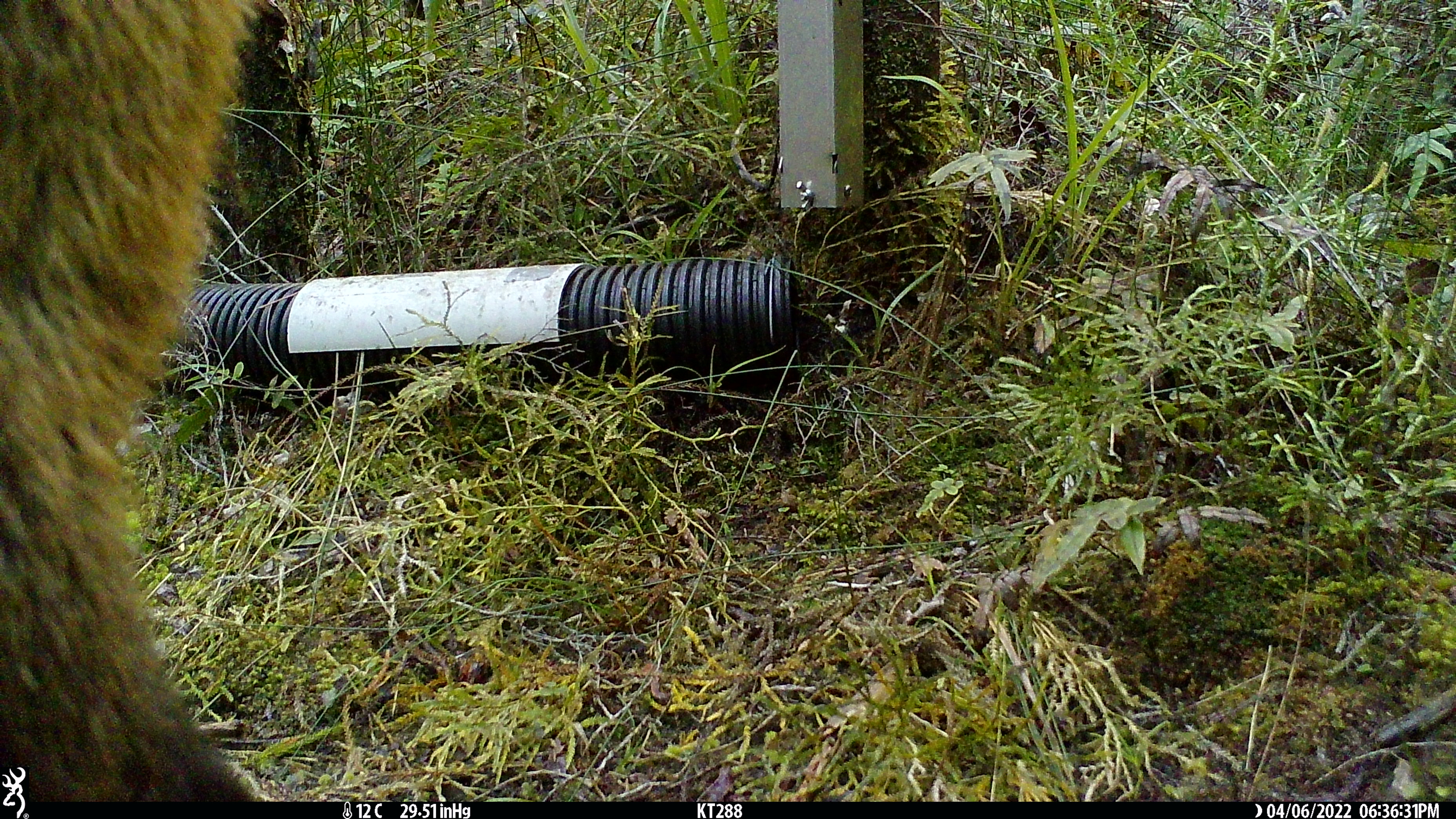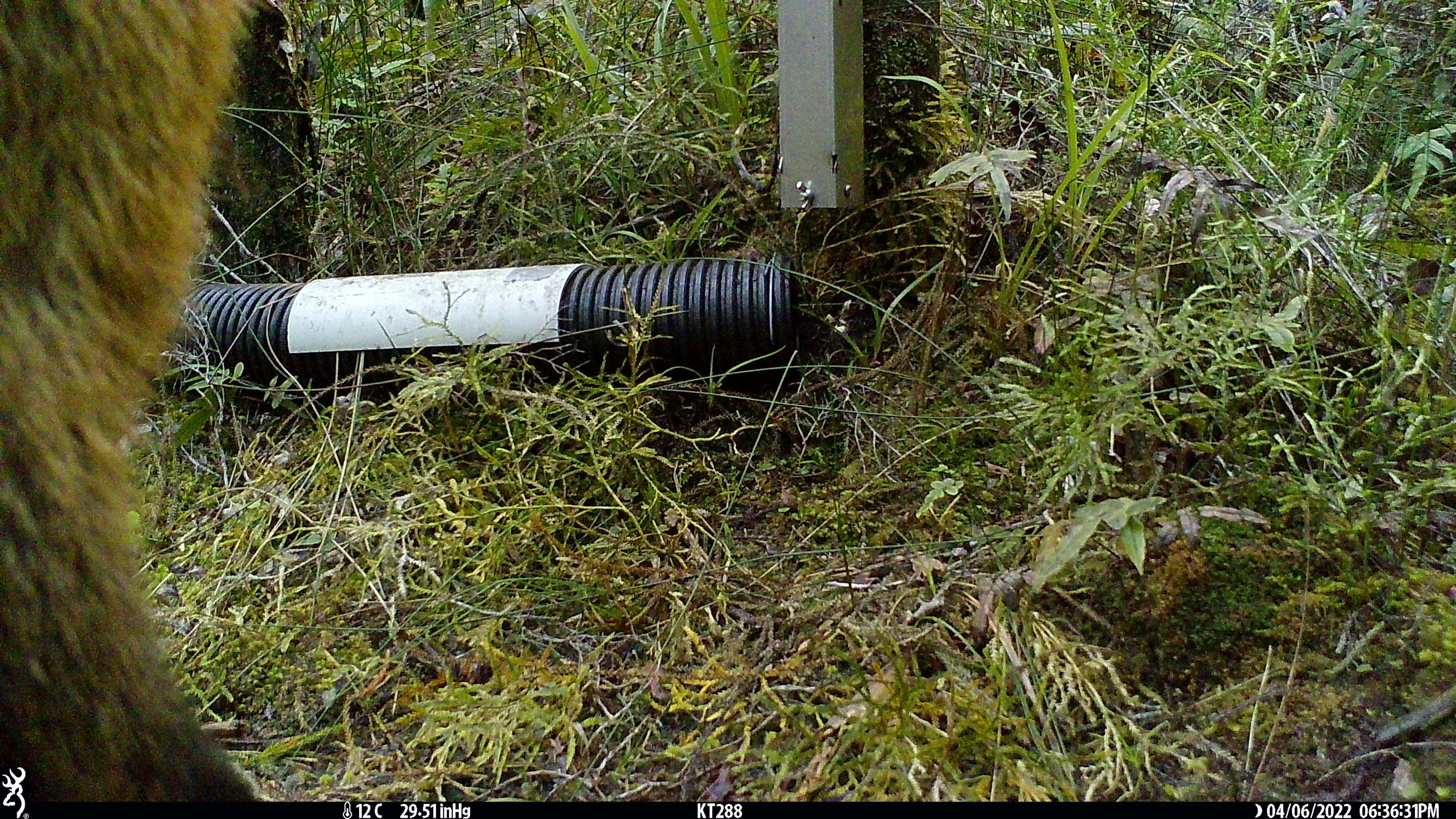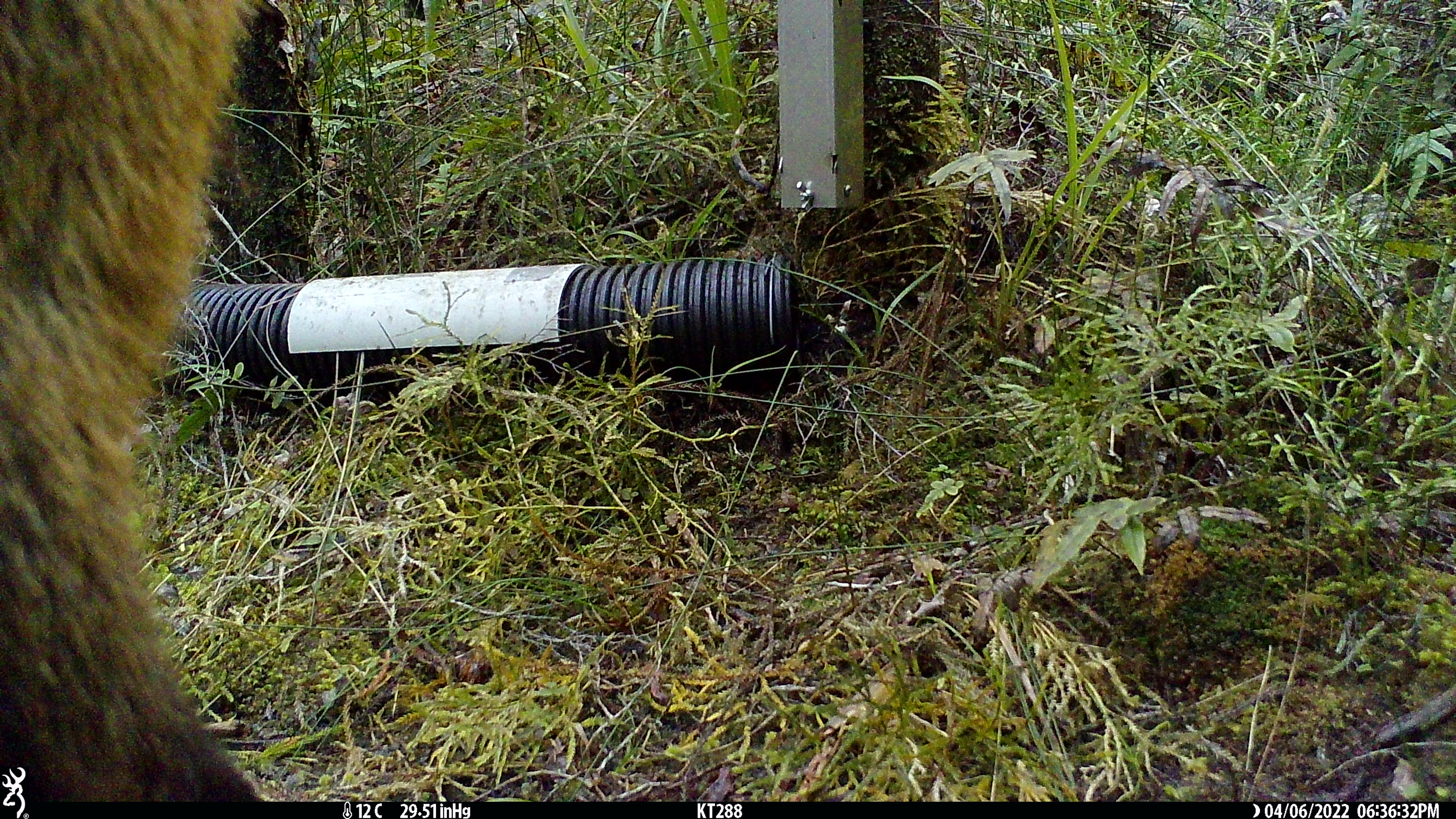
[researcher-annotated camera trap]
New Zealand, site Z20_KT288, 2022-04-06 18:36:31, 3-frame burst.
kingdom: Animalia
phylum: Chordata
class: Mammalia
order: Artiodactyla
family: Bovidae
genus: Rupicapra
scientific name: Rupicapra rupicapra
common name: alpine chamois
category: chamois